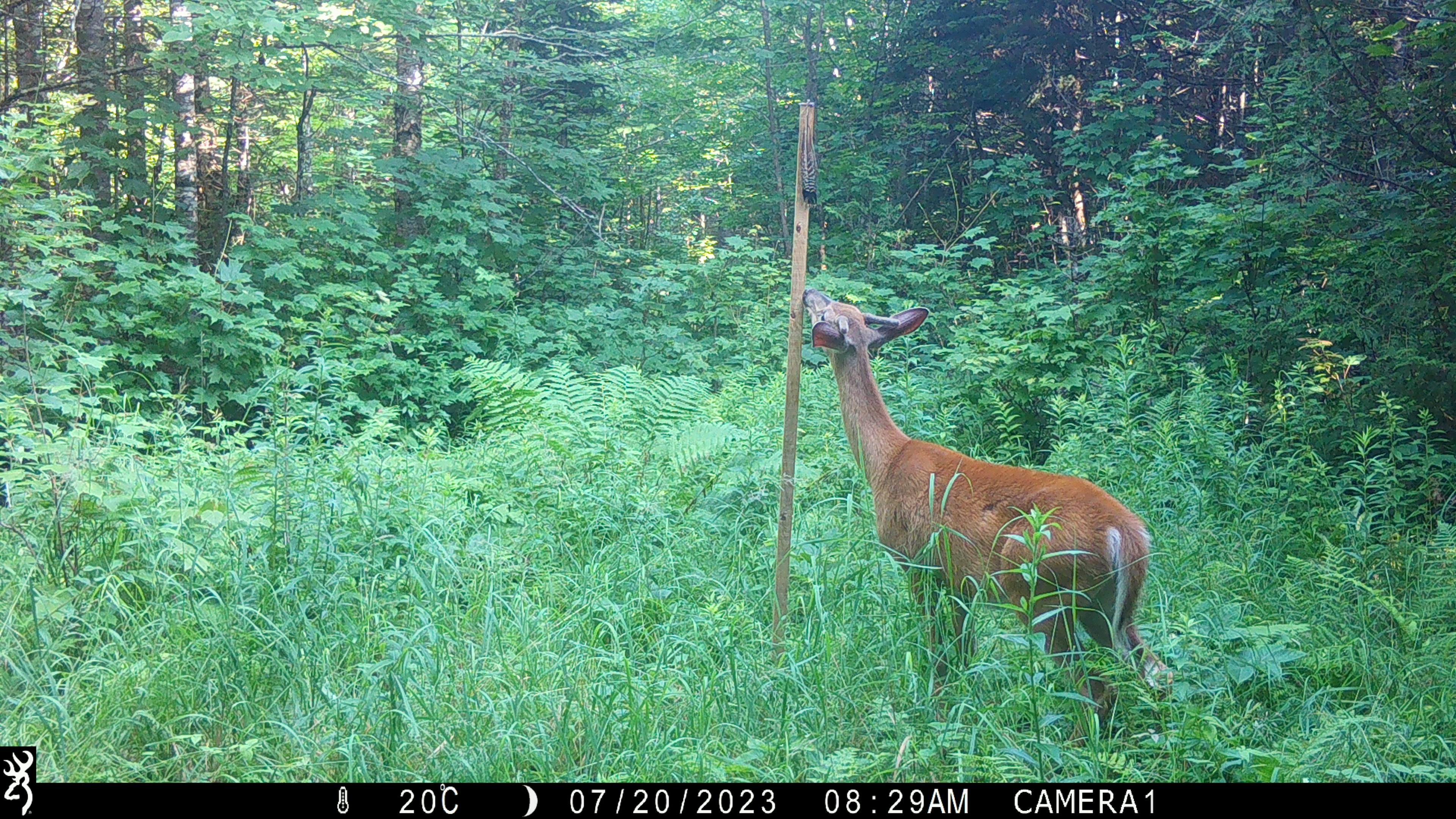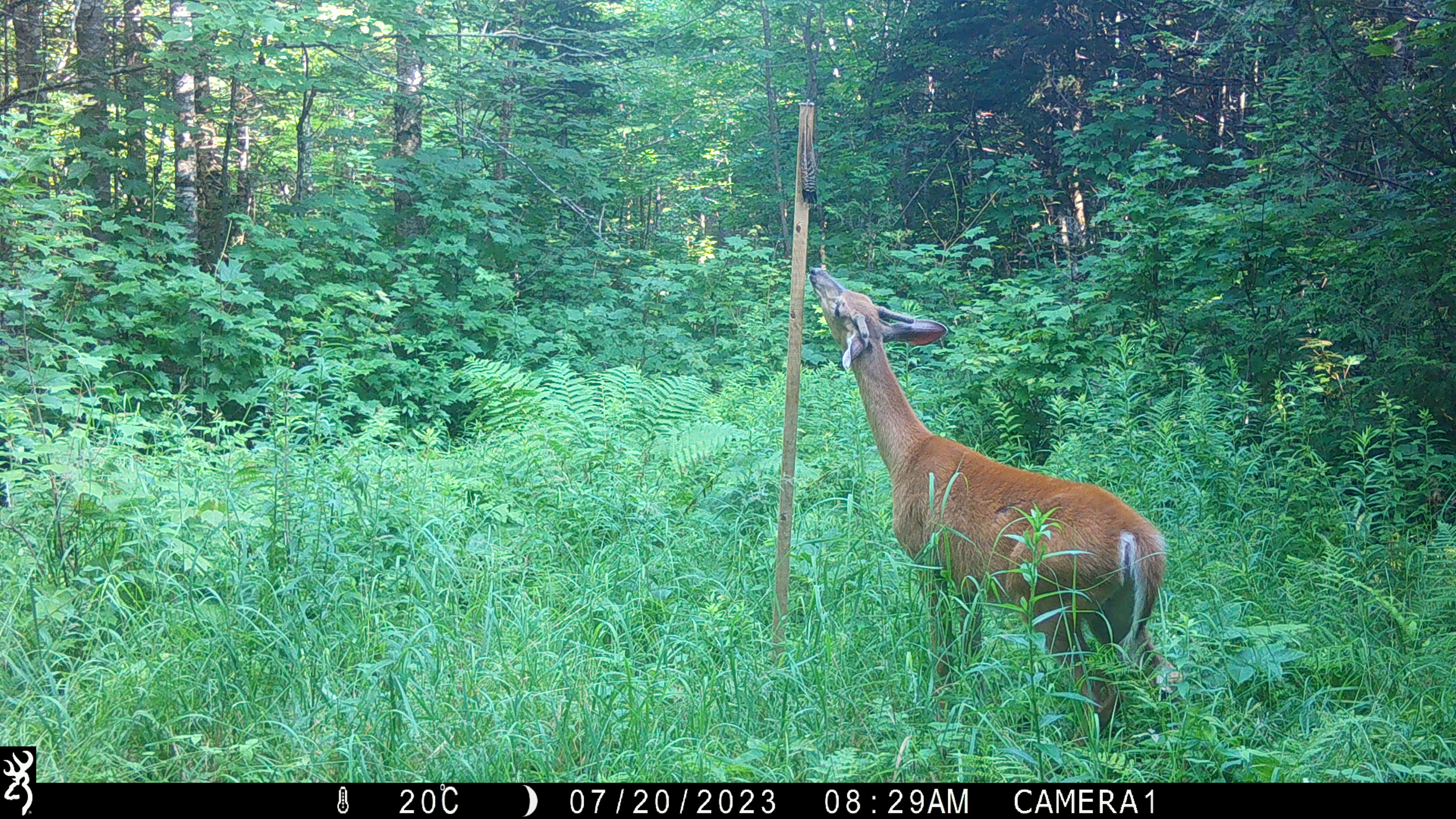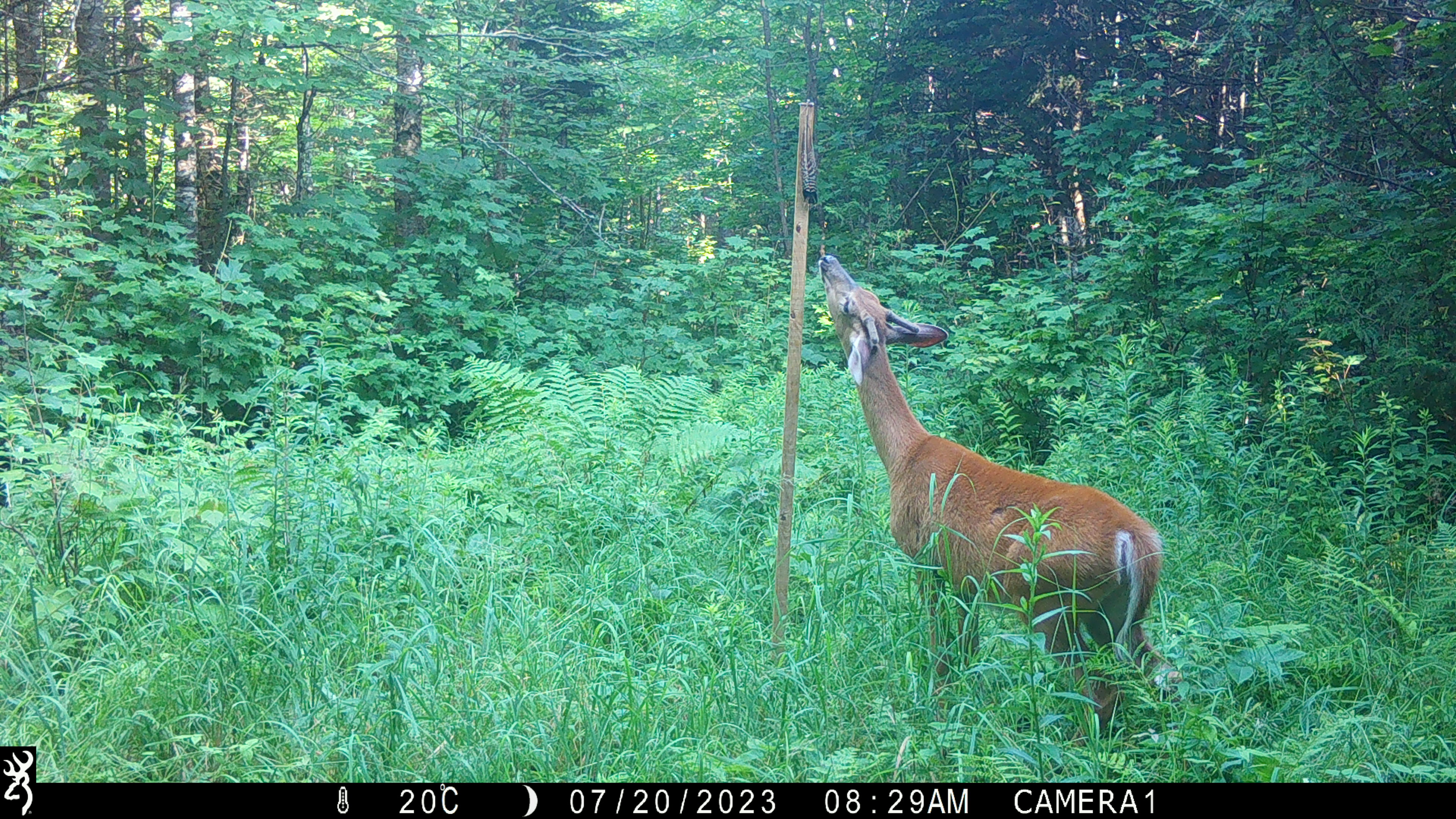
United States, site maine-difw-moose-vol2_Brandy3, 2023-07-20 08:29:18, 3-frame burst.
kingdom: Animalia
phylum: Chordata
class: Mammalia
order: Artiodactyla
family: Cervidae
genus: Odocoileus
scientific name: Odocoileus virginianus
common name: white-tailed deer